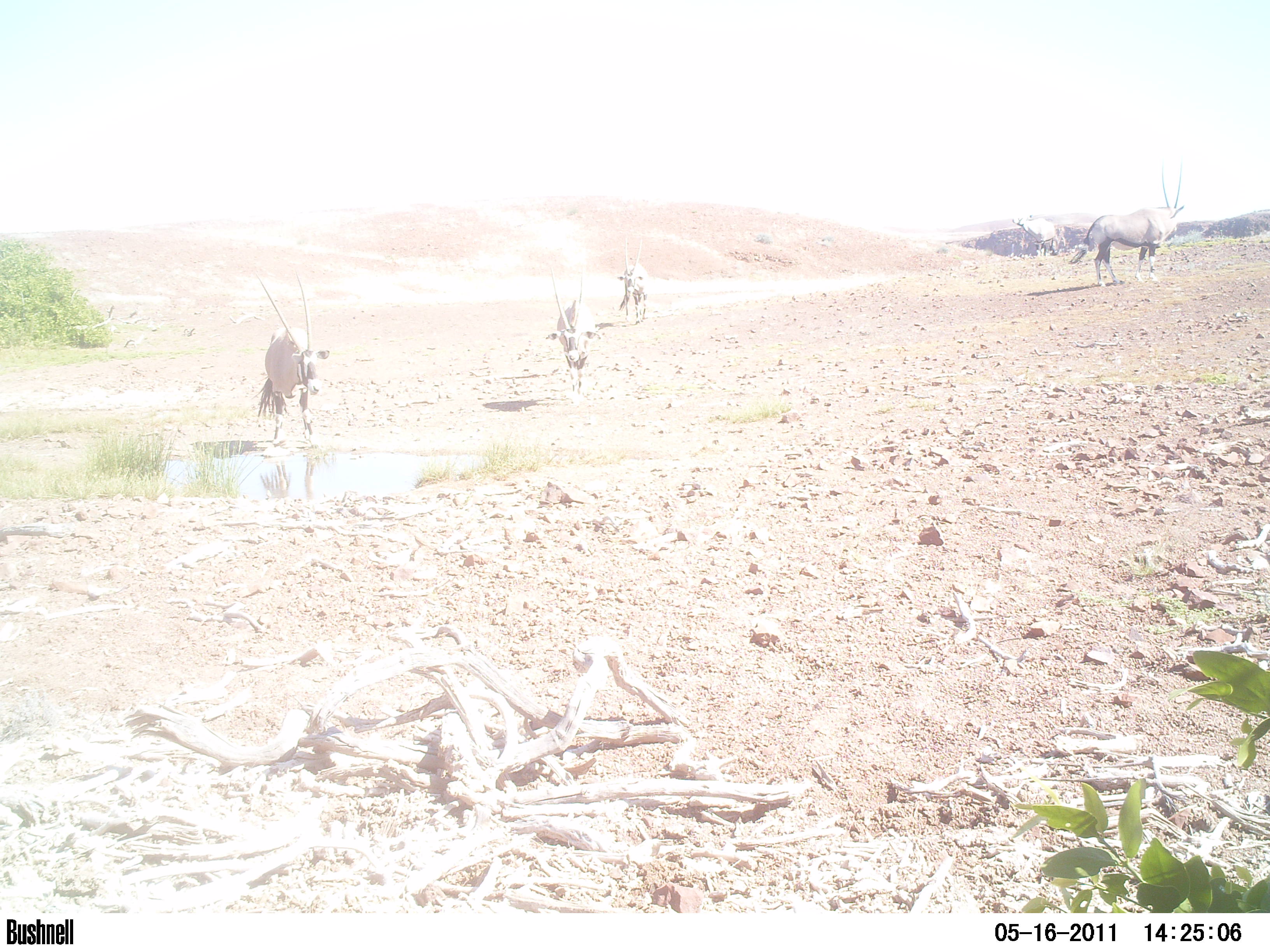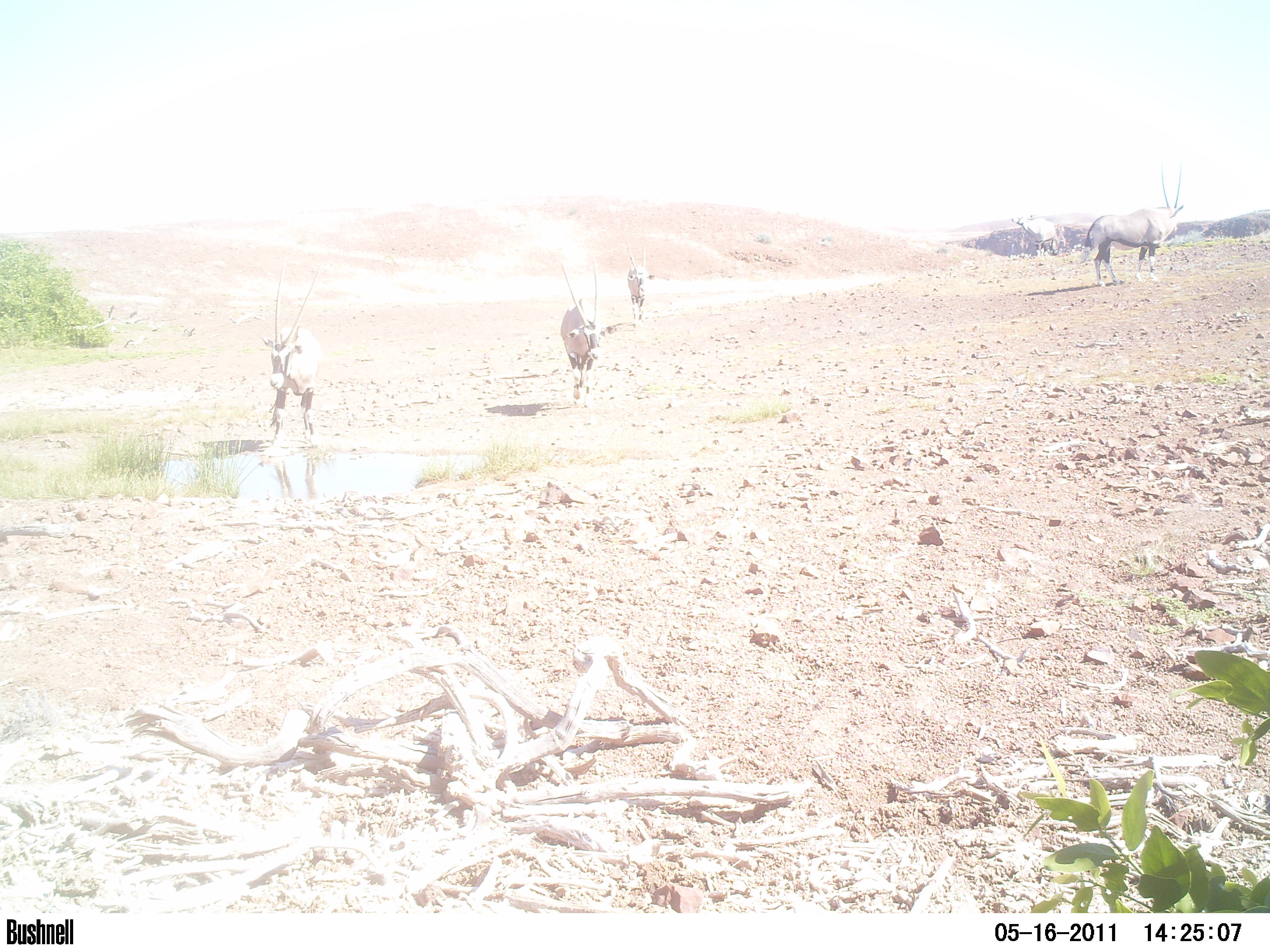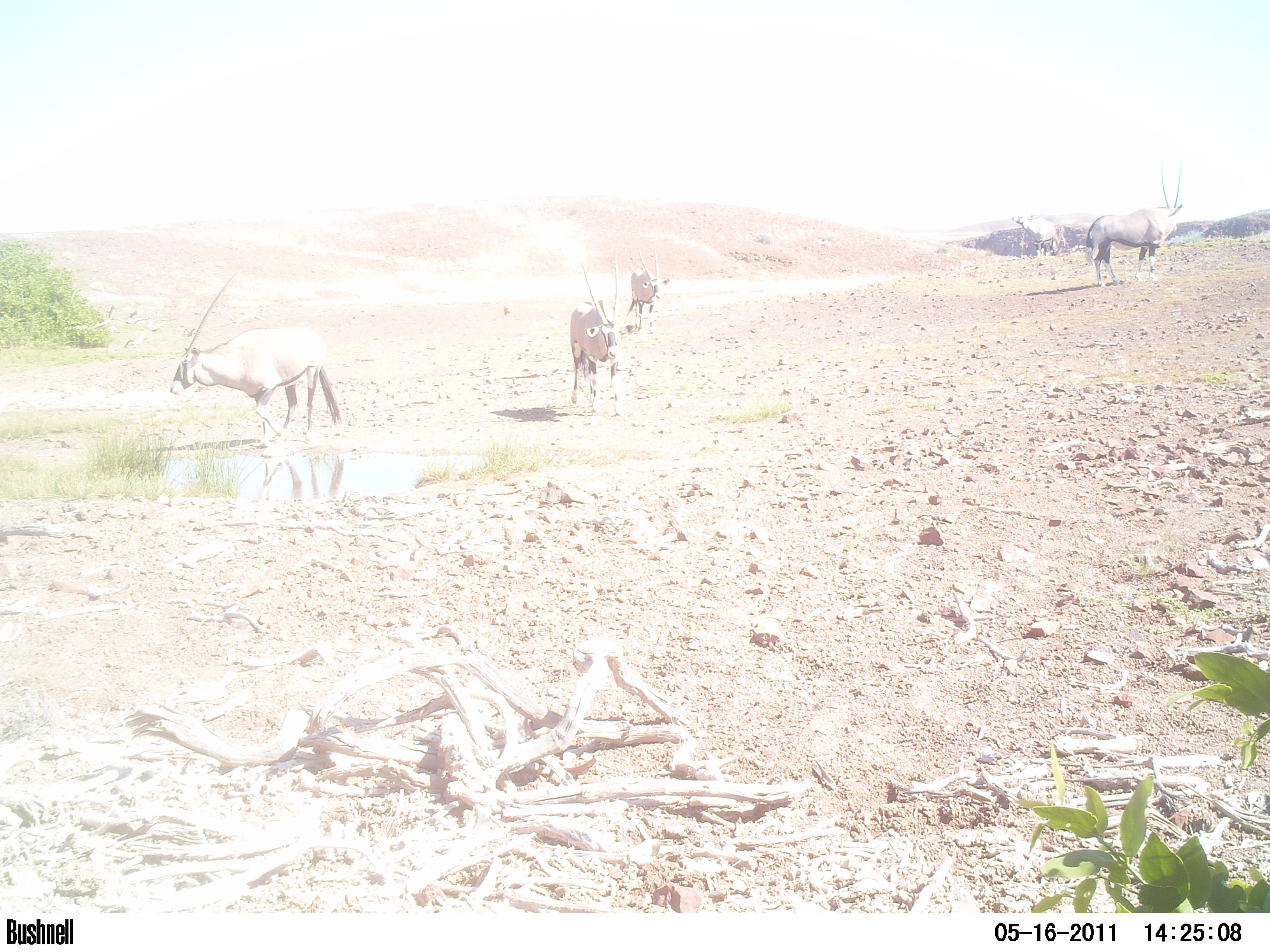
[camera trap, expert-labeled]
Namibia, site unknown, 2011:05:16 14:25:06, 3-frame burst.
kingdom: Animalia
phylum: Chordata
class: Mammalia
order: Artiodactyla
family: Bovidae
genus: Oryx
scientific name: Oryx gazella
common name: gemsbok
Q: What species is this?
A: Oryx gazella (gemsbok).